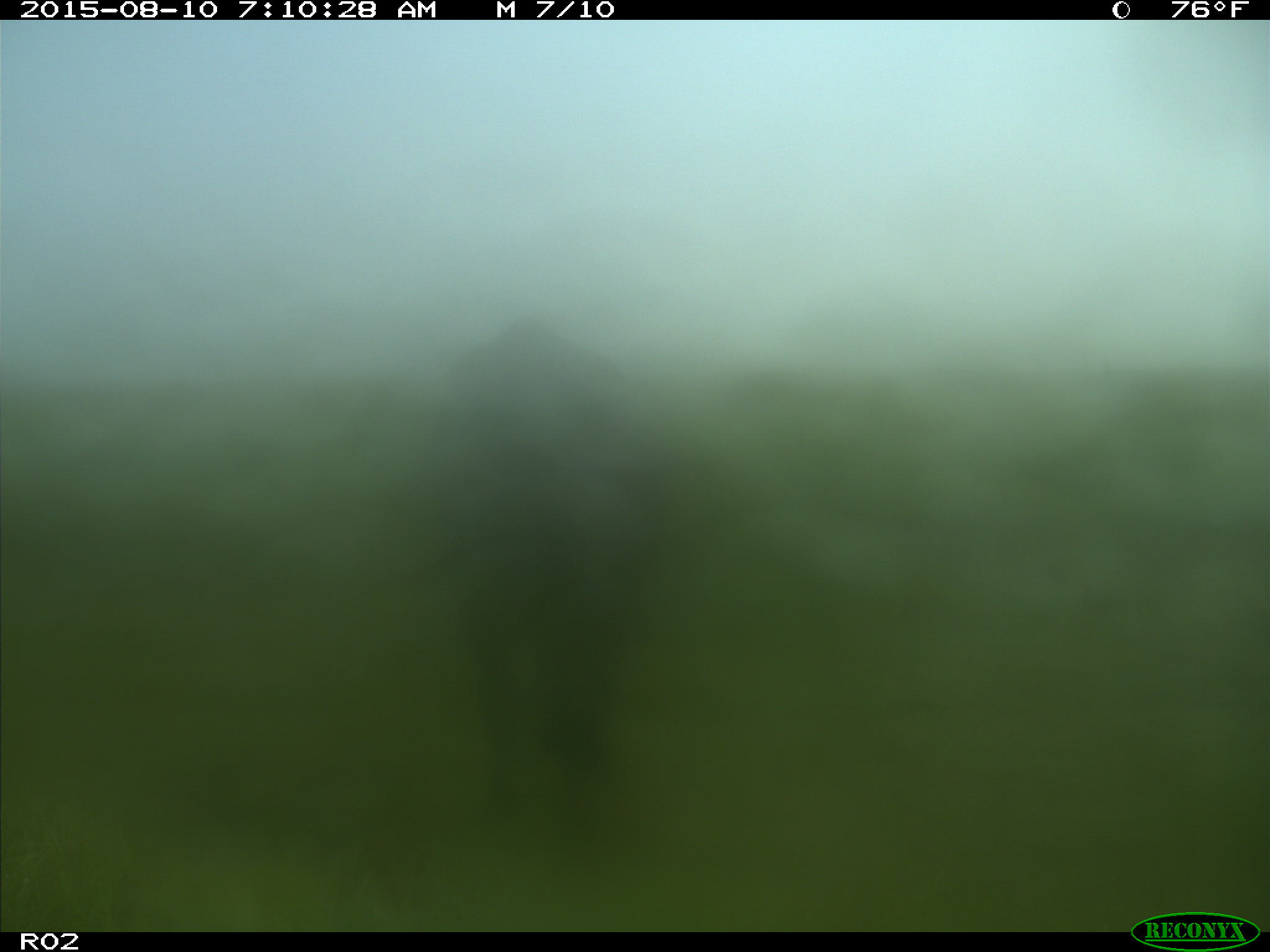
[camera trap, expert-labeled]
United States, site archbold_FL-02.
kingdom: Animalia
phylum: Chordata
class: Mammalia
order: Artiodactyla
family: Bovidae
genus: Bos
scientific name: Bos taurus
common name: domestic cow